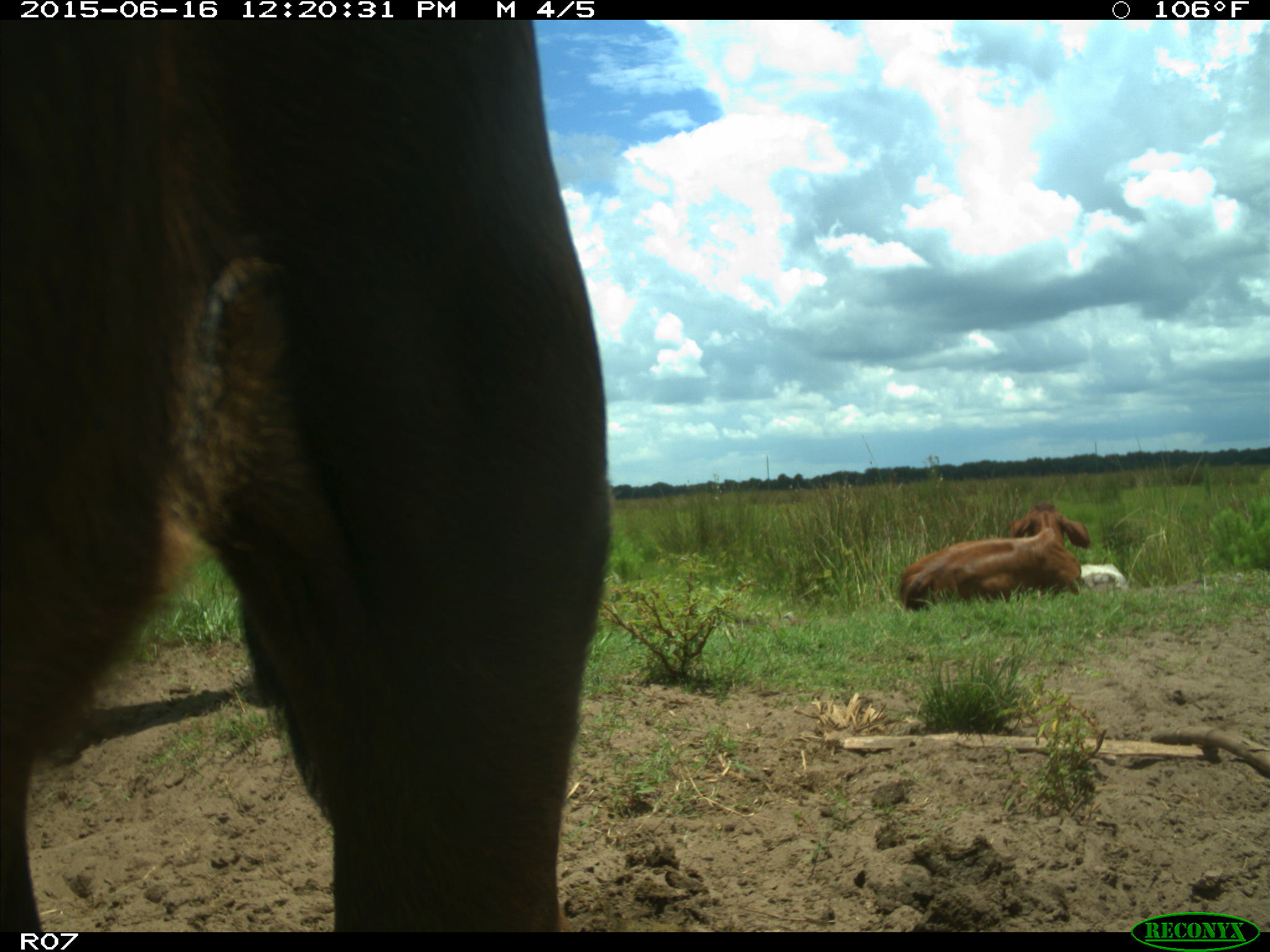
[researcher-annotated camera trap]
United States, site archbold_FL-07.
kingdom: Animalia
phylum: Chordata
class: Mammalia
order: Artiodactyla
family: Bovidae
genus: Bos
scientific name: Bos taurus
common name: domestic cow